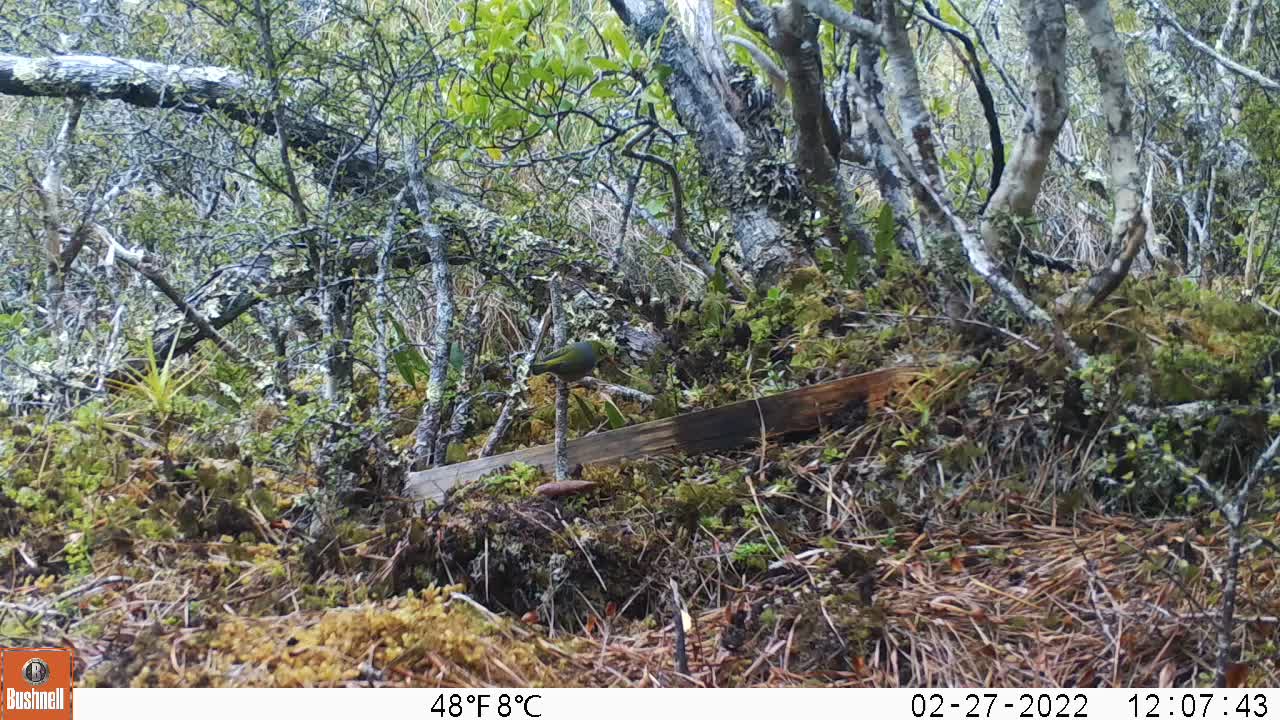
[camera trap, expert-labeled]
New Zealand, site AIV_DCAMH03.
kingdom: Animalia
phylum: Chordata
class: Aves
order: Passeriformes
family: Zosteropidae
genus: Zosterops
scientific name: Zosterops lateralis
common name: silvereye